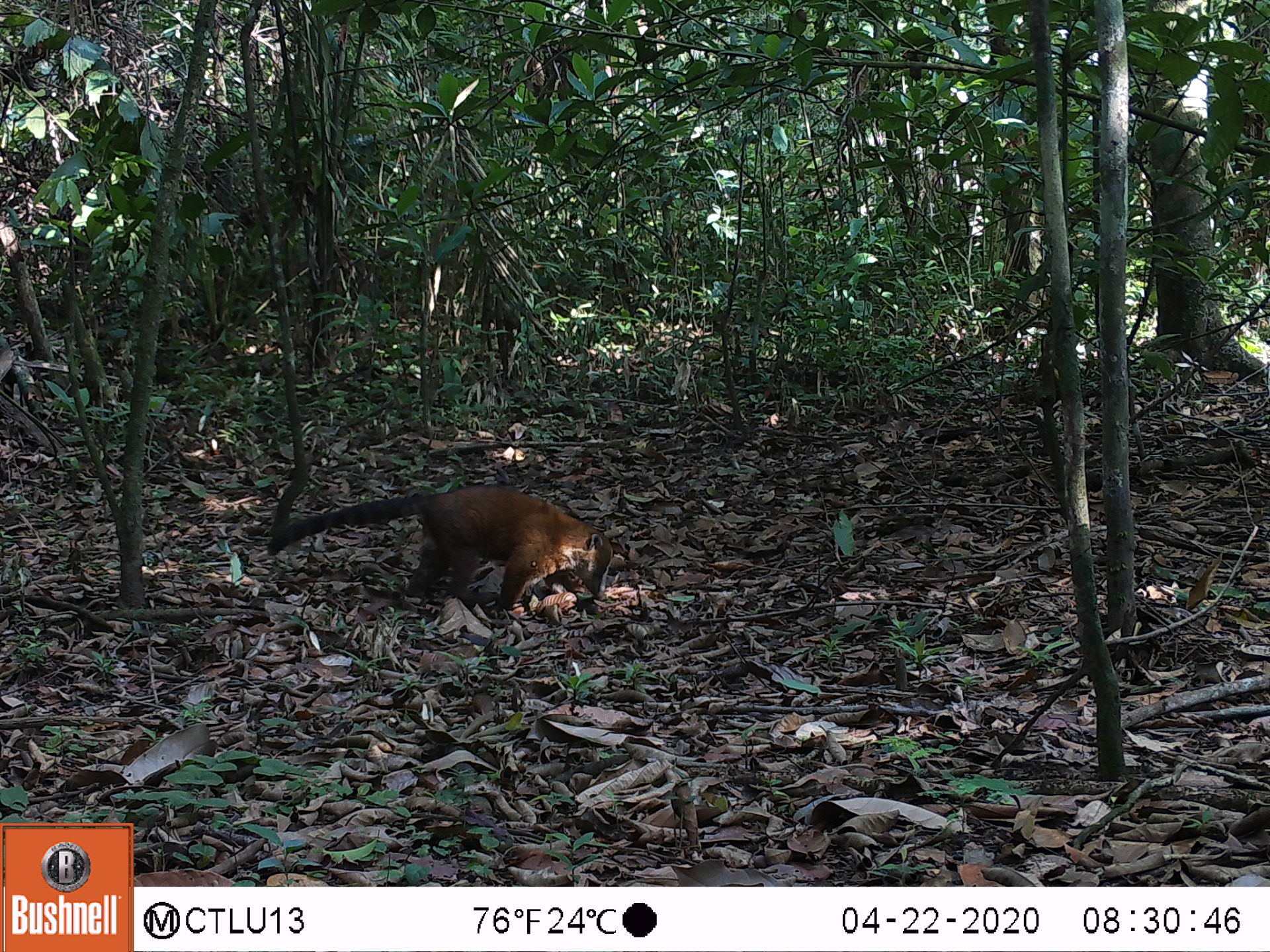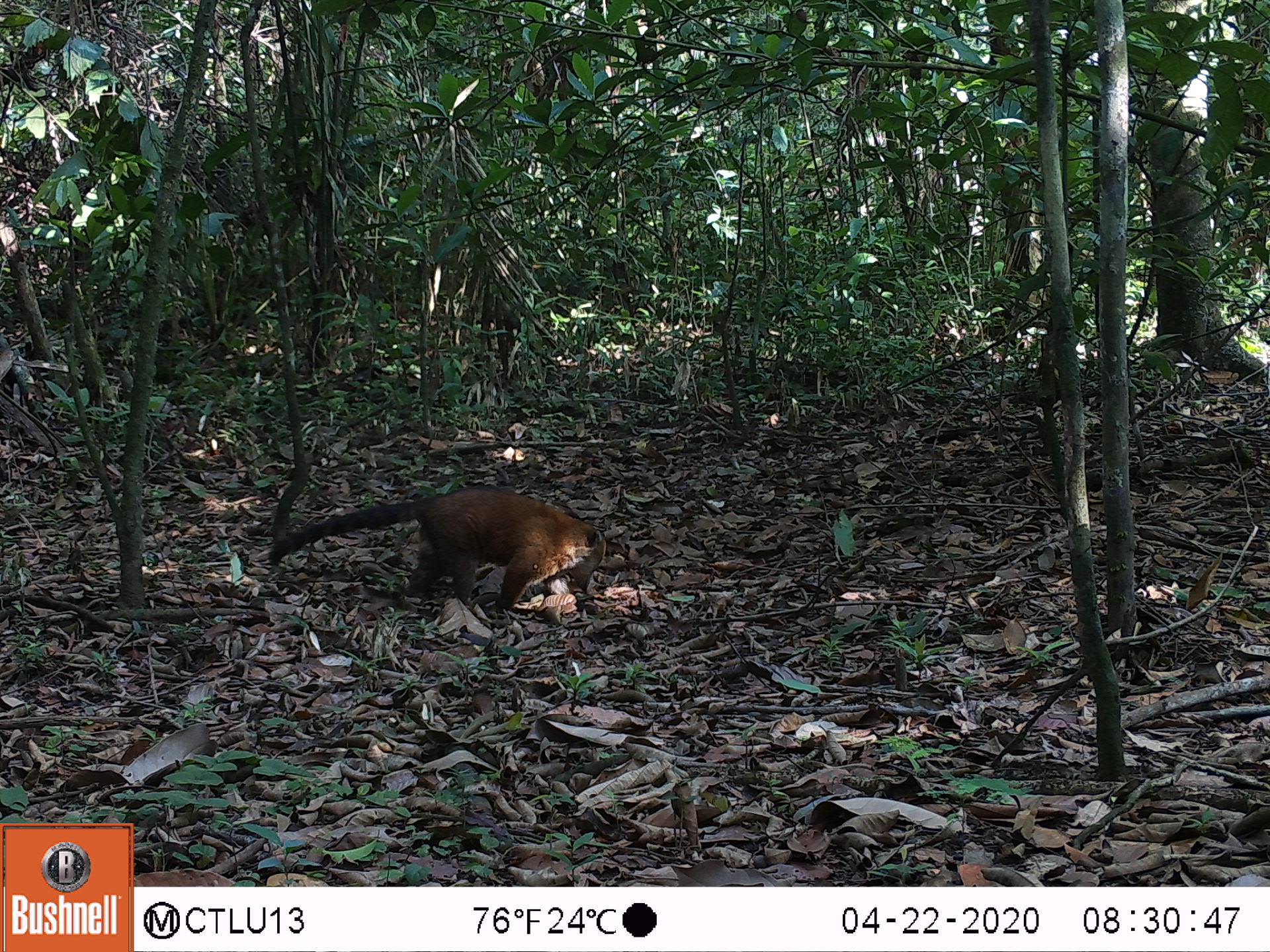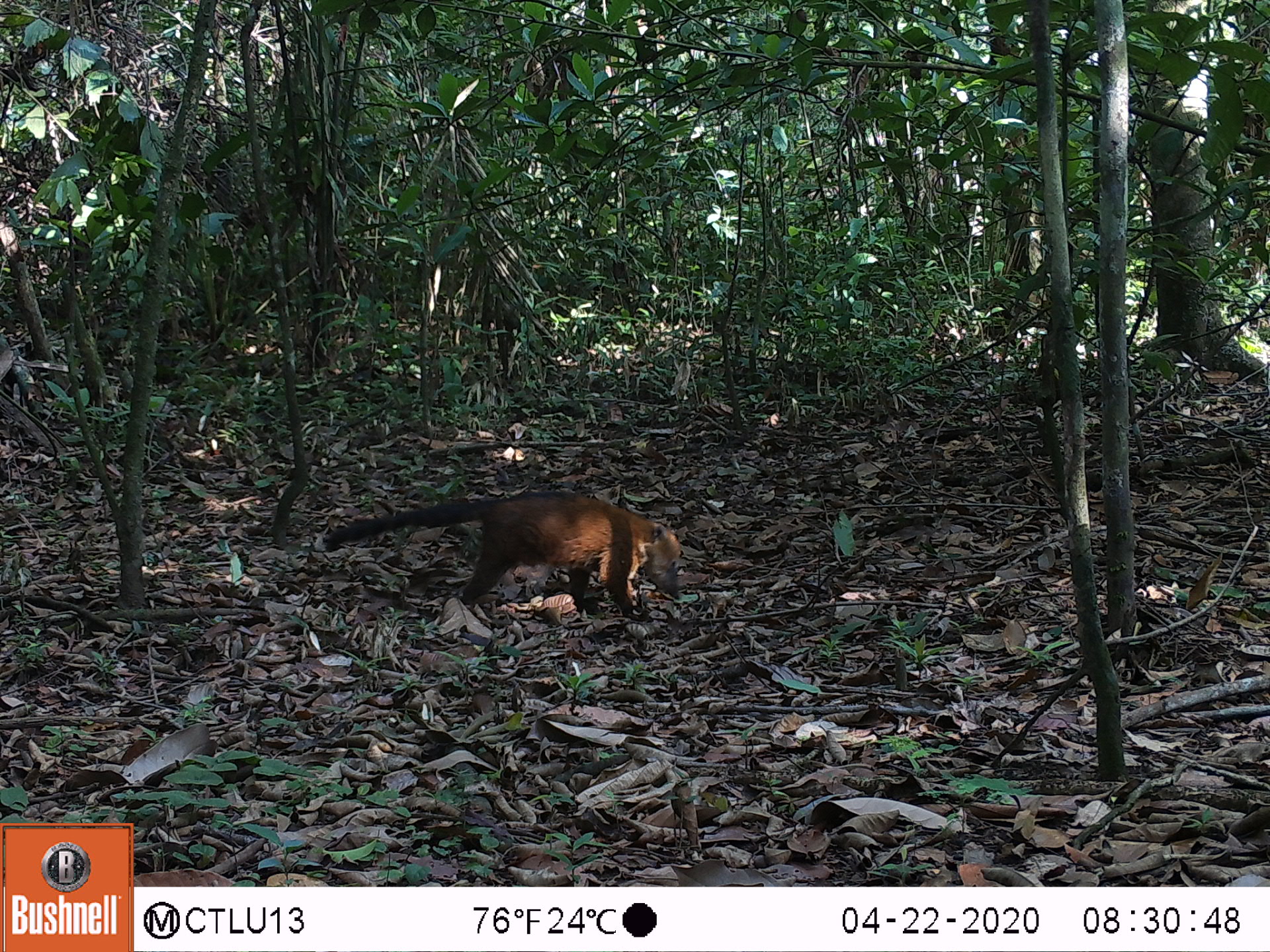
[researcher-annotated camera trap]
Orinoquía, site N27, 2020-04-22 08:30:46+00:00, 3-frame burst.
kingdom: Animalia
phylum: Chordata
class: Mammalia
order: Carnivora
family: Procyonidae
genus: Nasua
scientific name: Nasua nasua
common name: south american coati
South american coati (Nasua nasua).